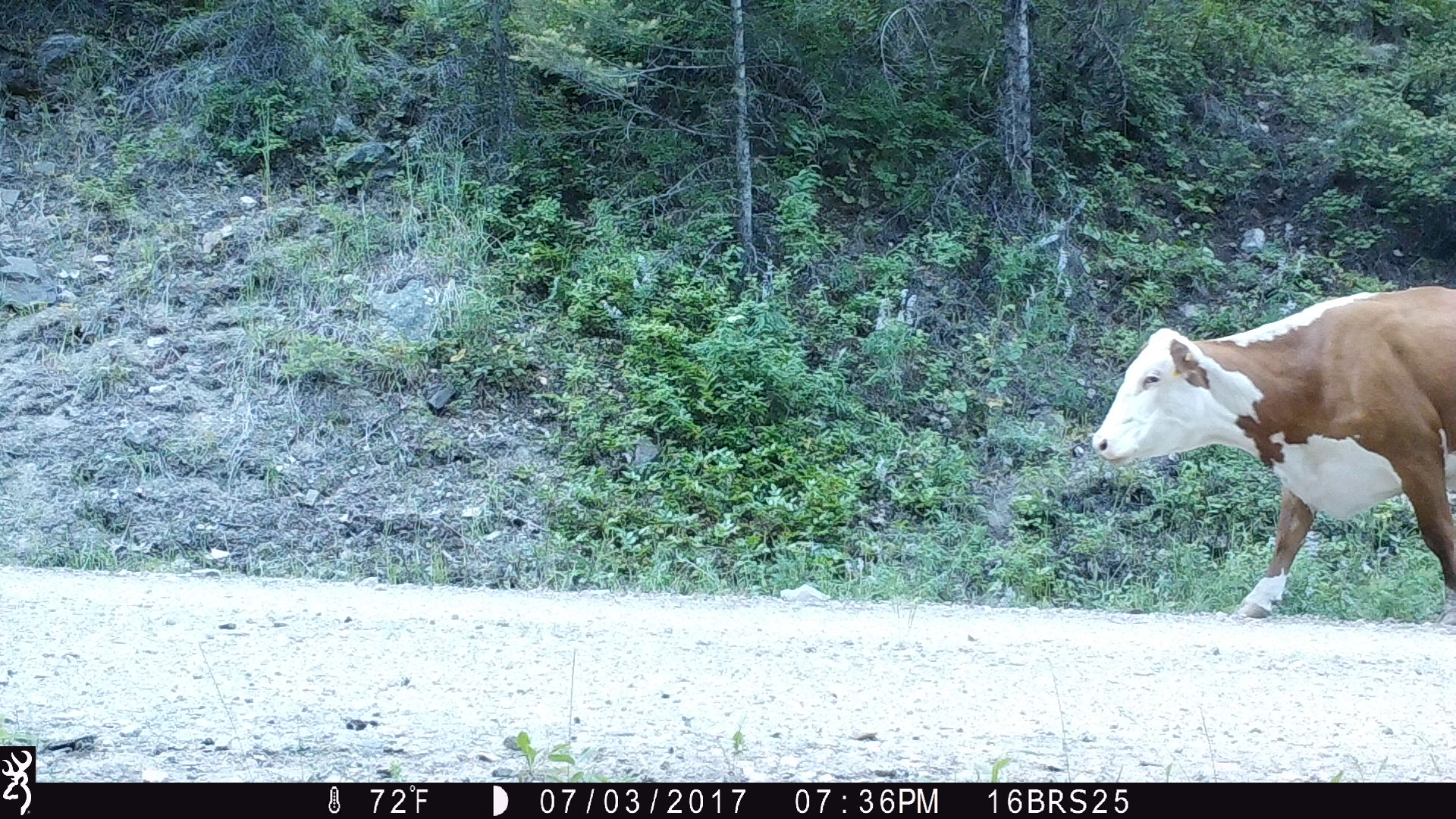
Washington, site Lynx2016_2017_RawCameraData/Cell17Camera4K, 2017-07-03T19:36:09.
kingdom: Animalia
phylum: Chordata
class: Mammalia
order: Artiodactyla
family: Bovidae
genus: Bos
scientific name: Bos taurus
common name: domestic cattle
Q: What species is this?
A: Domestic cattle (Bos taurus).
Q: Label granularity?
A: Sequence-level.